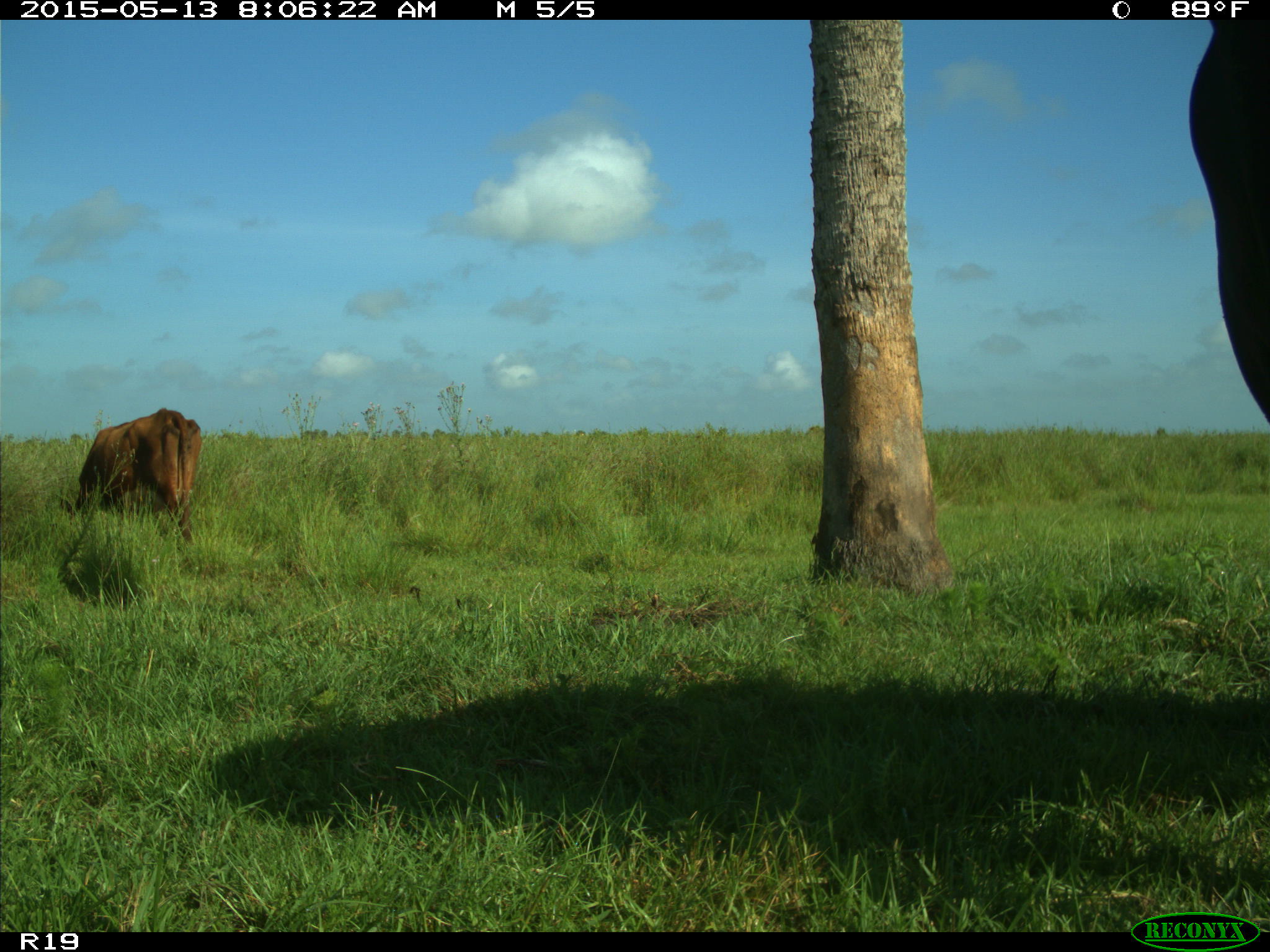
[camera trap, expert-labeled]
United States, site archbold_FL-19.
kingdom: Animalia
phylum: Chordata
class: Mammalia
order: Artiodactyla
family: Bovidae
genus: Bos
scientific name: Bos taurus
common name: domestic cow